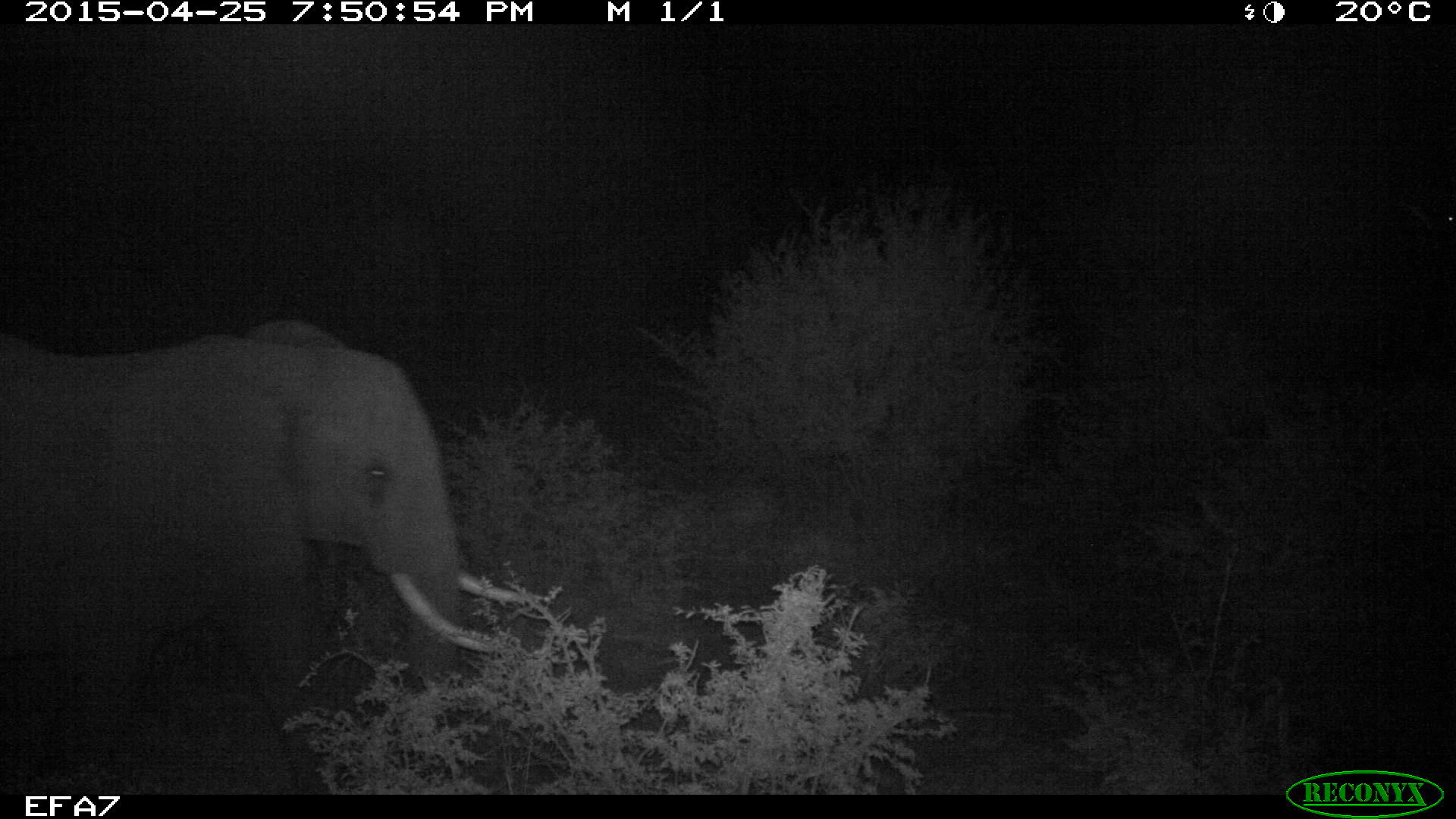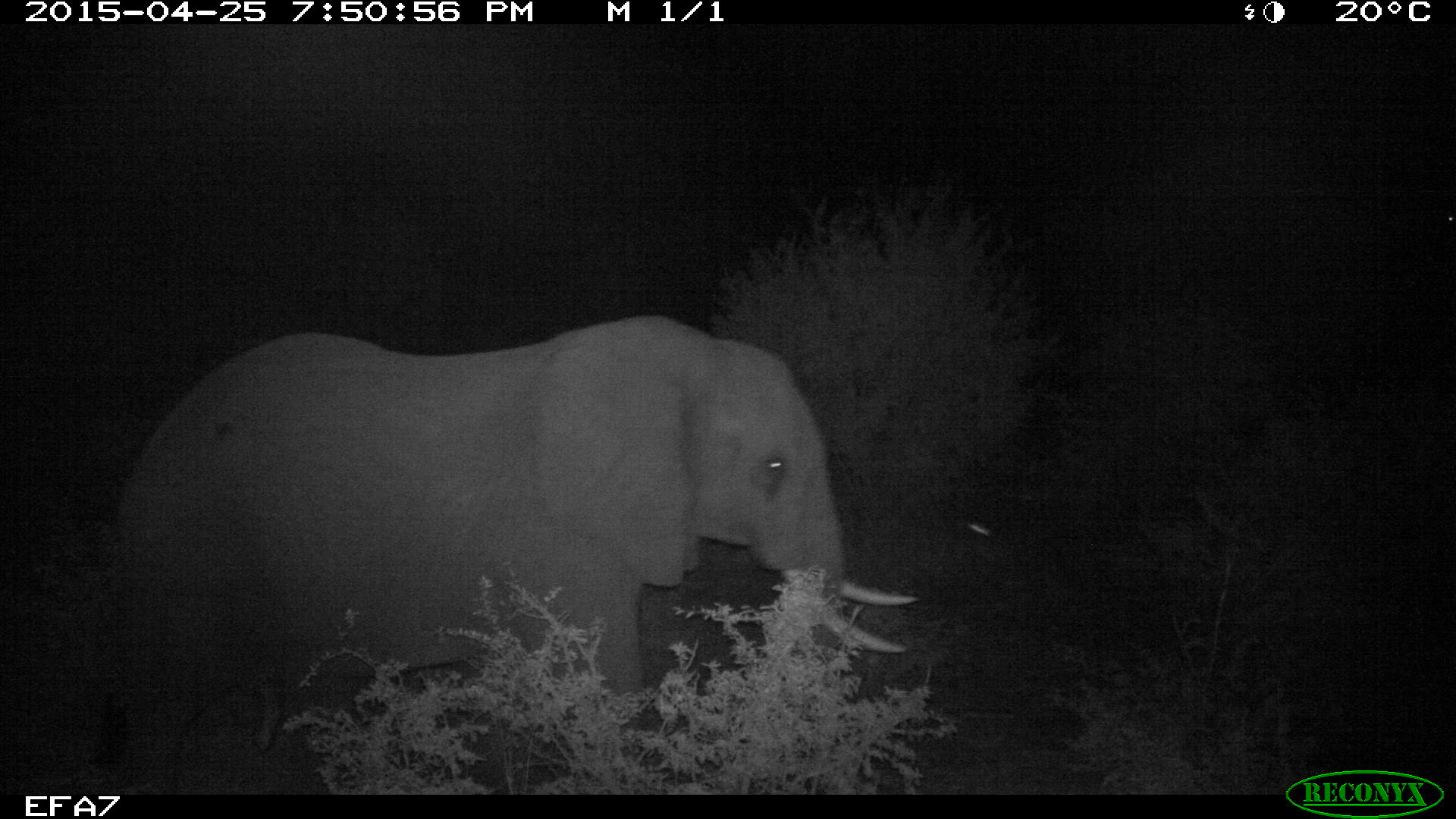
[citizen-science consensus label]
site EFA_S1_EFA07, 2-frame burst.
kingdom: Animalia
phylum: Chordata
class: Mammalia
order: Proboscidea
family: Elephantidae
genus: Loxodonta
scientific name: Loxodonta africana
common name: african bush elephant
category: elephant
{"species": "elephant (african bush elephant) (Loxodonta africana)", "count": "1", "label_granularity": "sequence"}